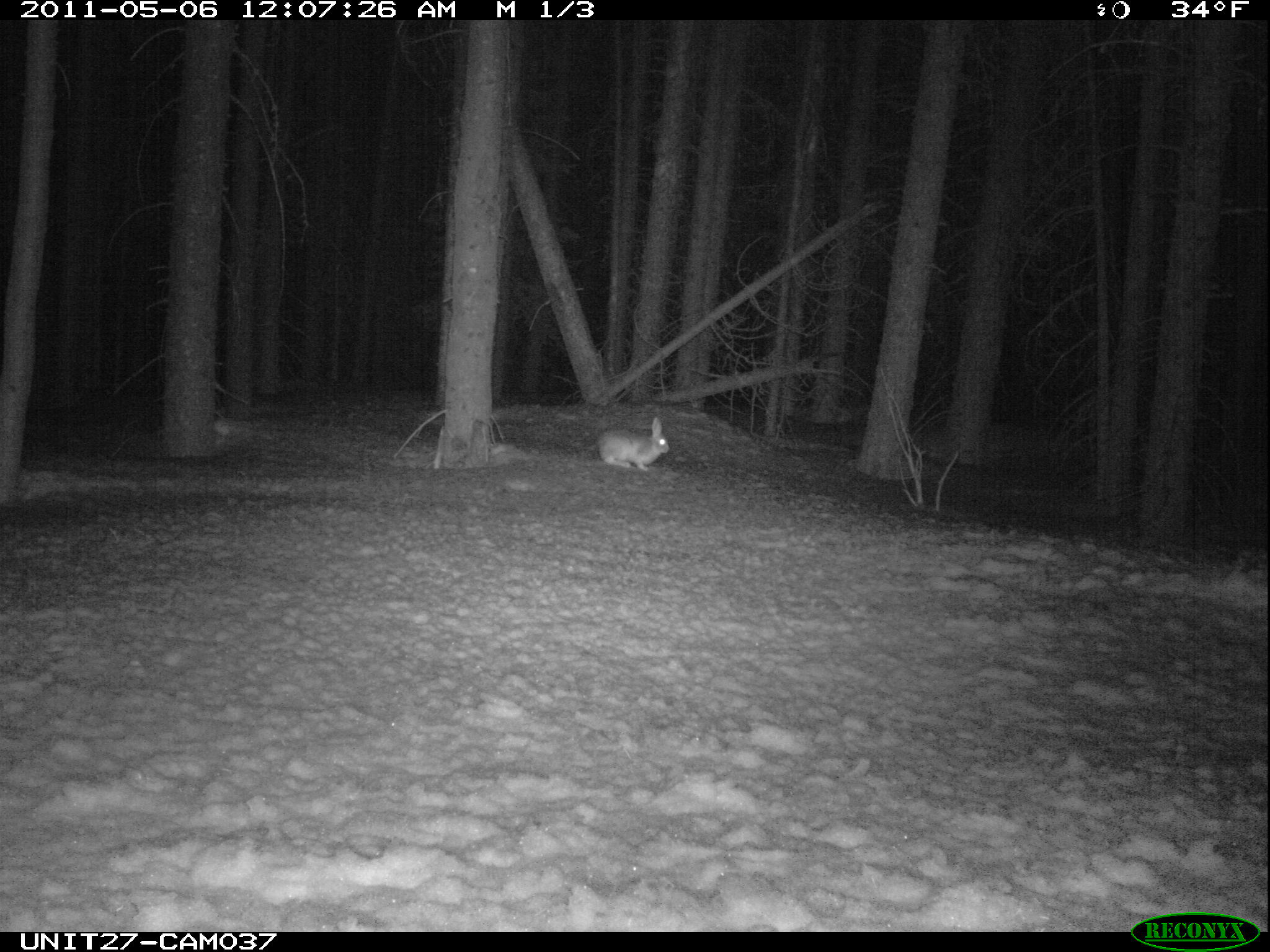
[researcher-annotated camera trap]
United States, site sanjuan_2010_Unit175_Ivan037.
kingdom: Animalia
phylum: Chordata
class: Mammalia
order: Lagomorpha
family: Leporidae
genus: Lepus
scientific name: Lepus americanus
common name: snowshoe hare